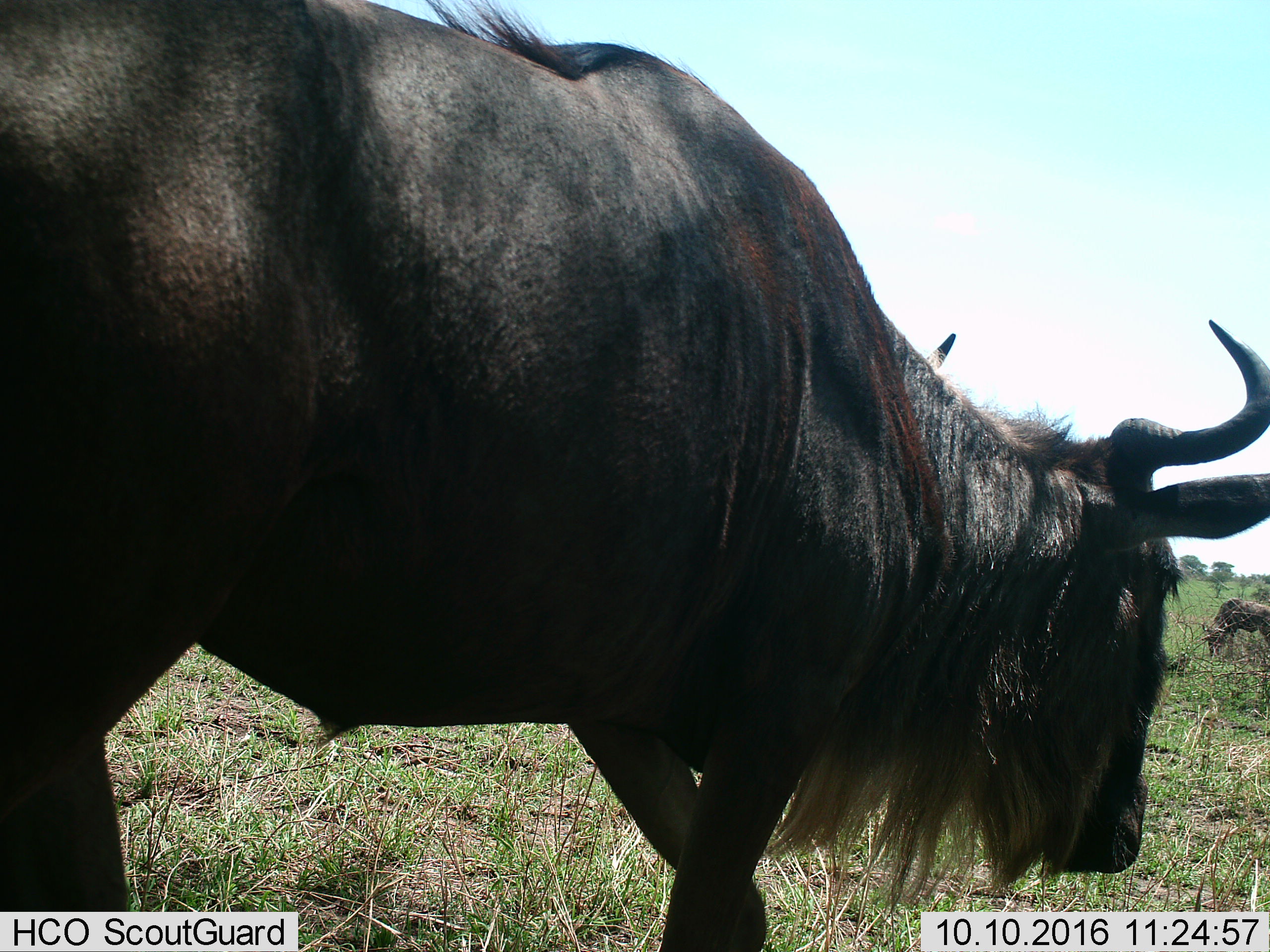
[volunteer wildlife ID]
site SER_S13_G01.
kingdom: Animalia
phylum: Chordata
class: Mammalia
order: Artiodactyla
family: Bovidae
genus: Connochaetes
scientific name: Connochaetes taurinus taurinus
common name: blue wildebeest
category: wildebeestblue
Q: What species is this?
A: Wildebeestblue (blue wildebeest) (Connochaetes taurinus taurinus).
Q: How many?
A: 1.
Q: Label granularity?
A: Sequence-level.